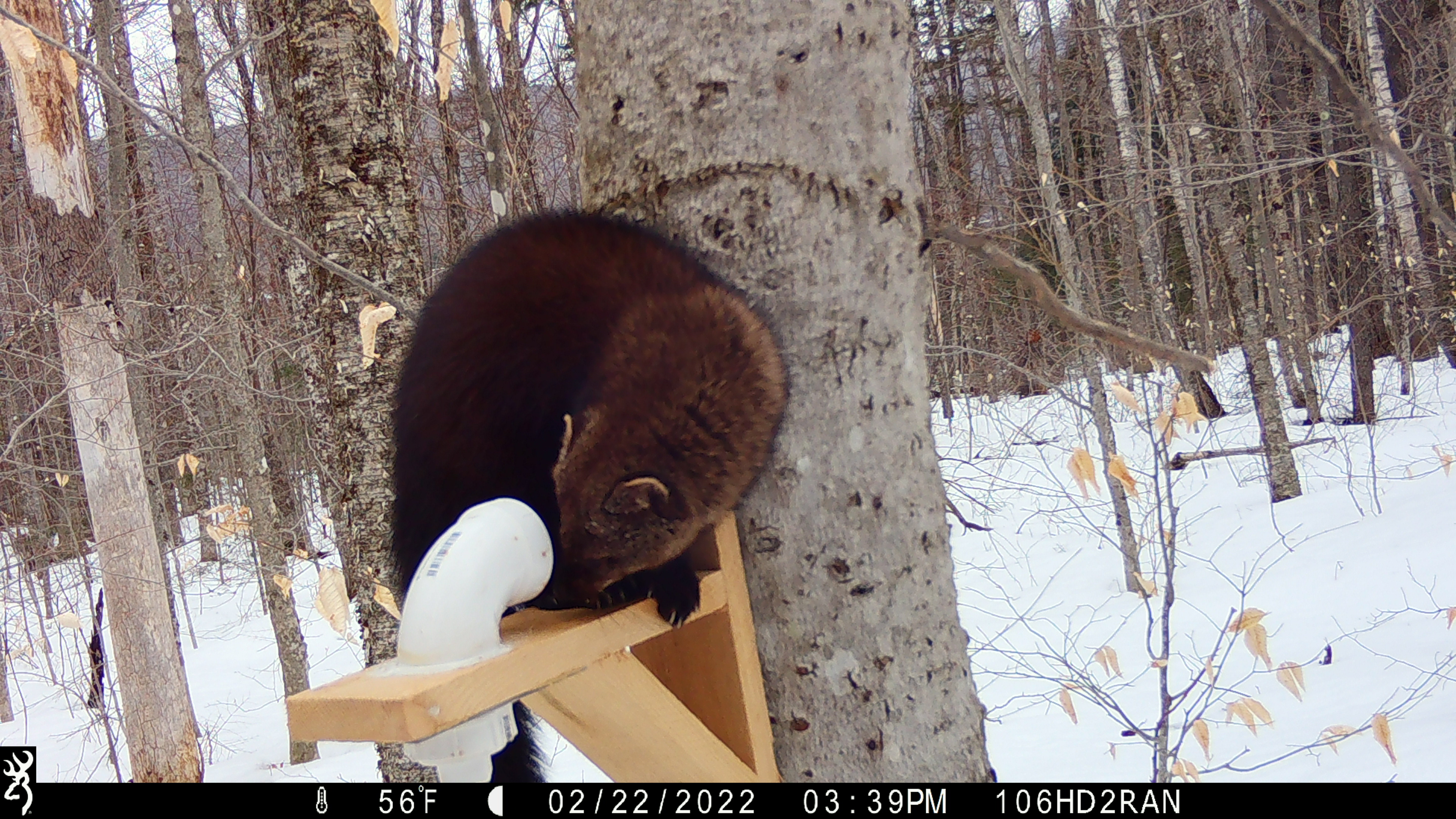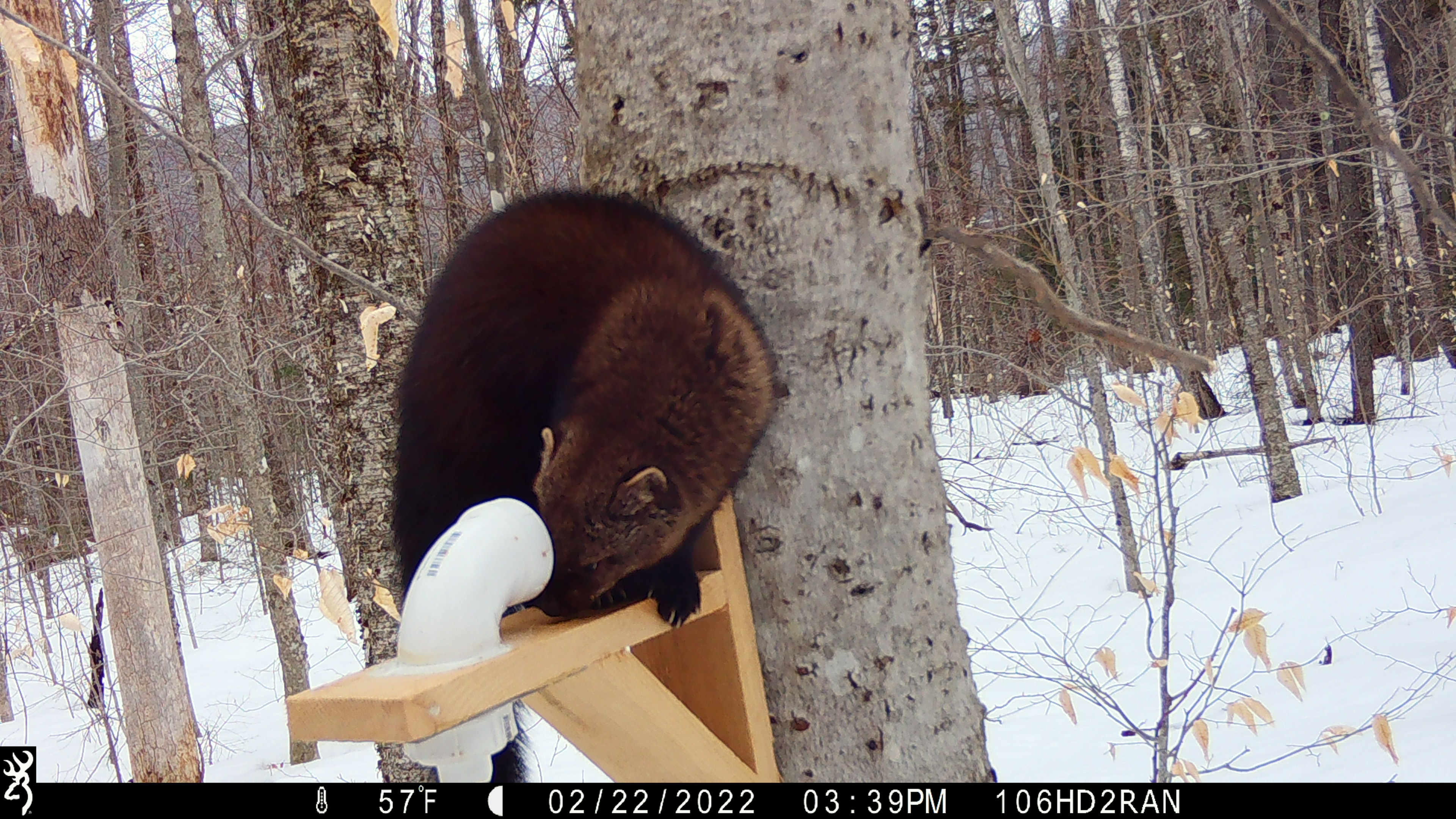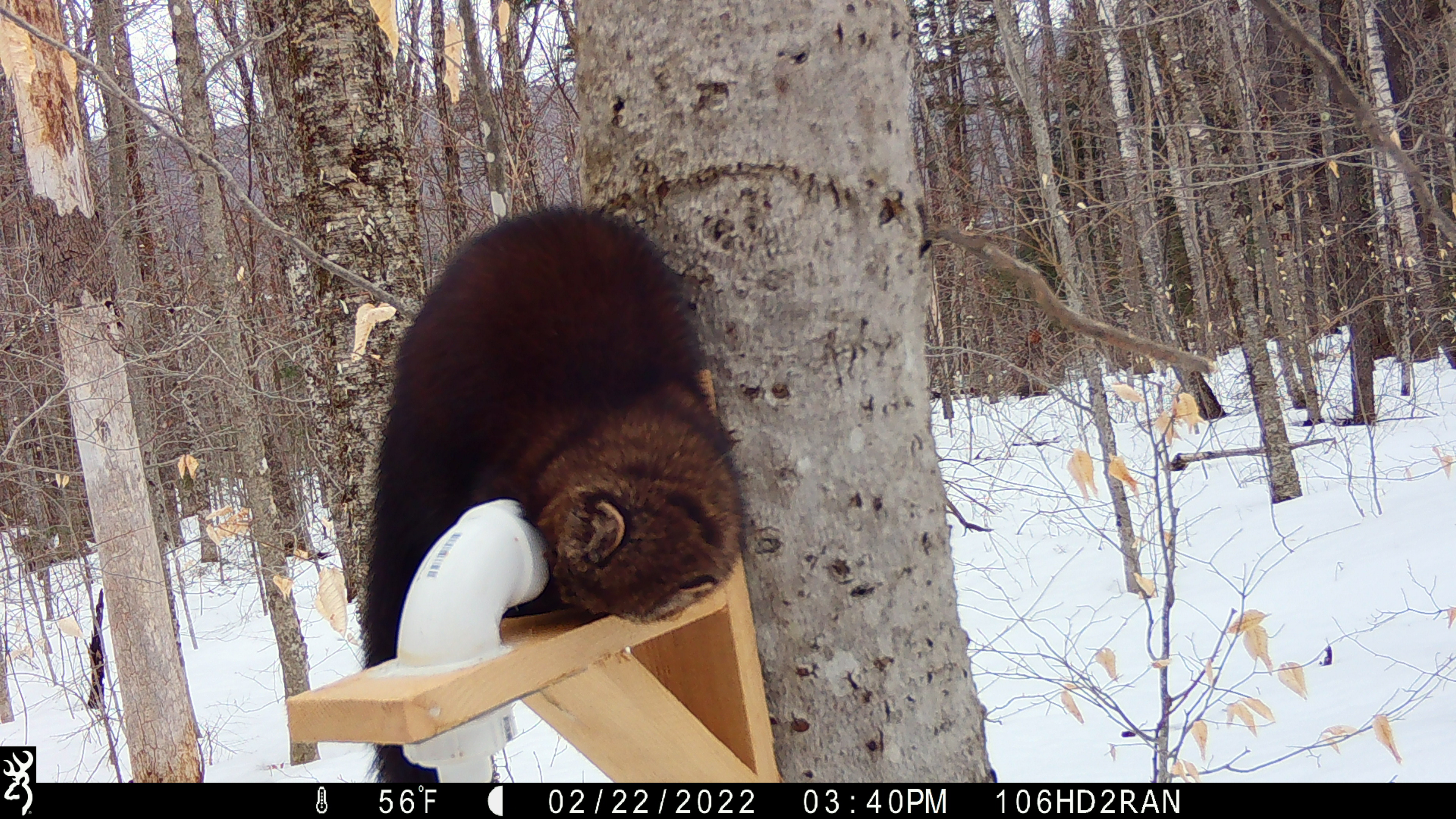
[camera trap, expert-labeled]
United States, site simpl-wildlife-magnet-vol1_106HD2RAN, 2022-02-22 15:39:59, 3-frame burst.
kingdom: Animalia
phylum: Chordata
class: Mammalia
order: Carnivora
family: Mustelidae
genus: Pekania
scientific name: Pekania pennanti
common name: fisher